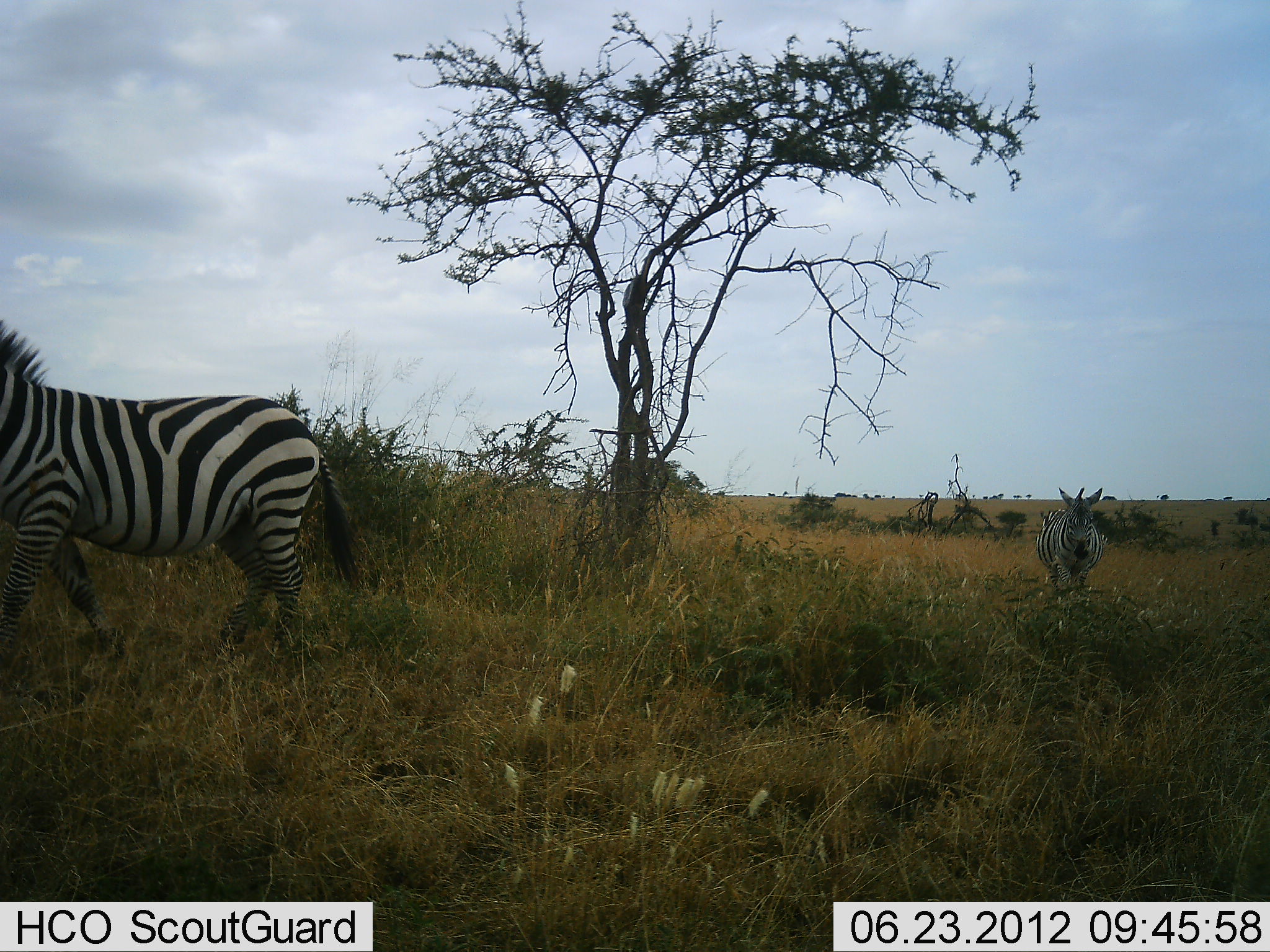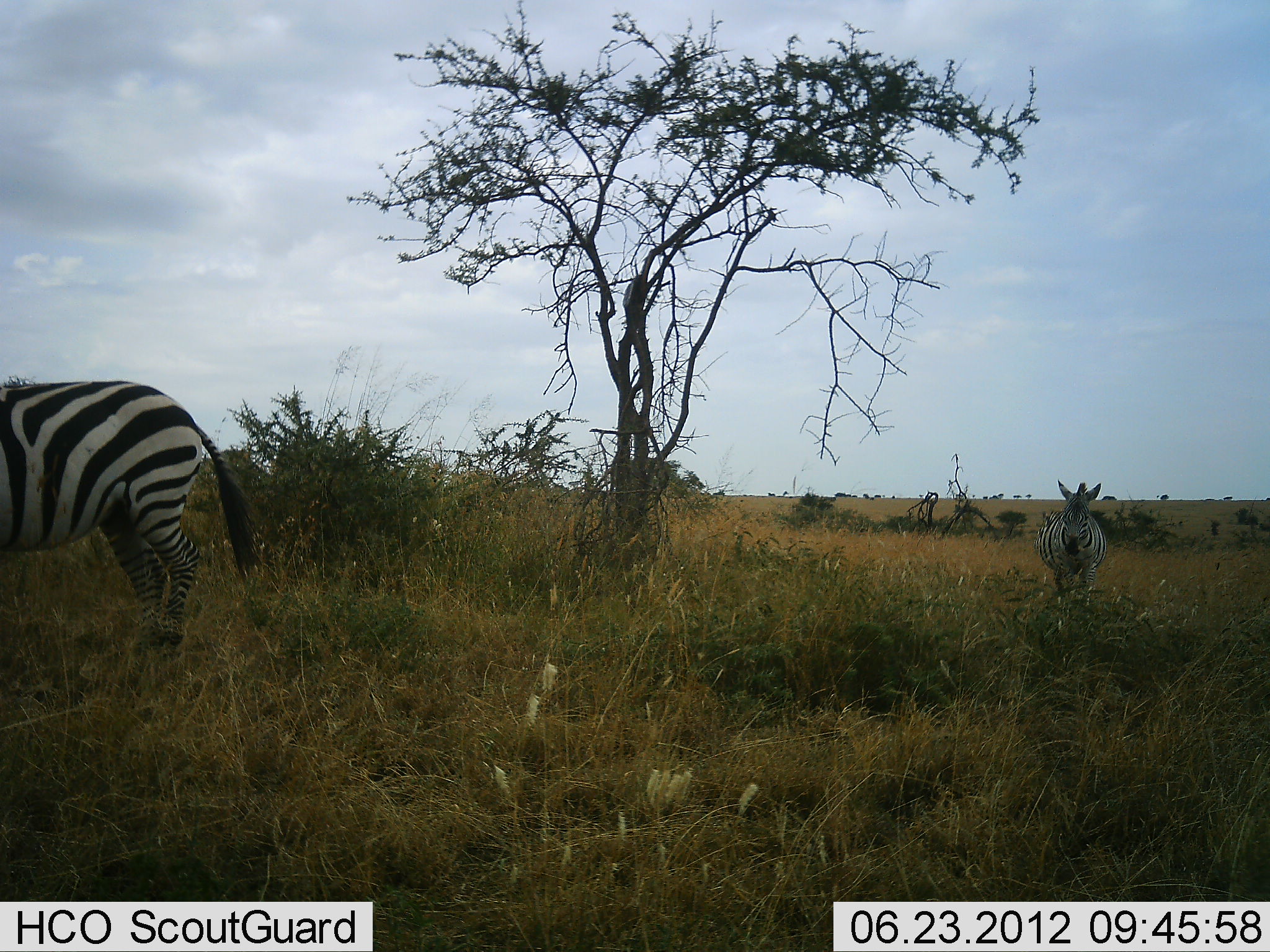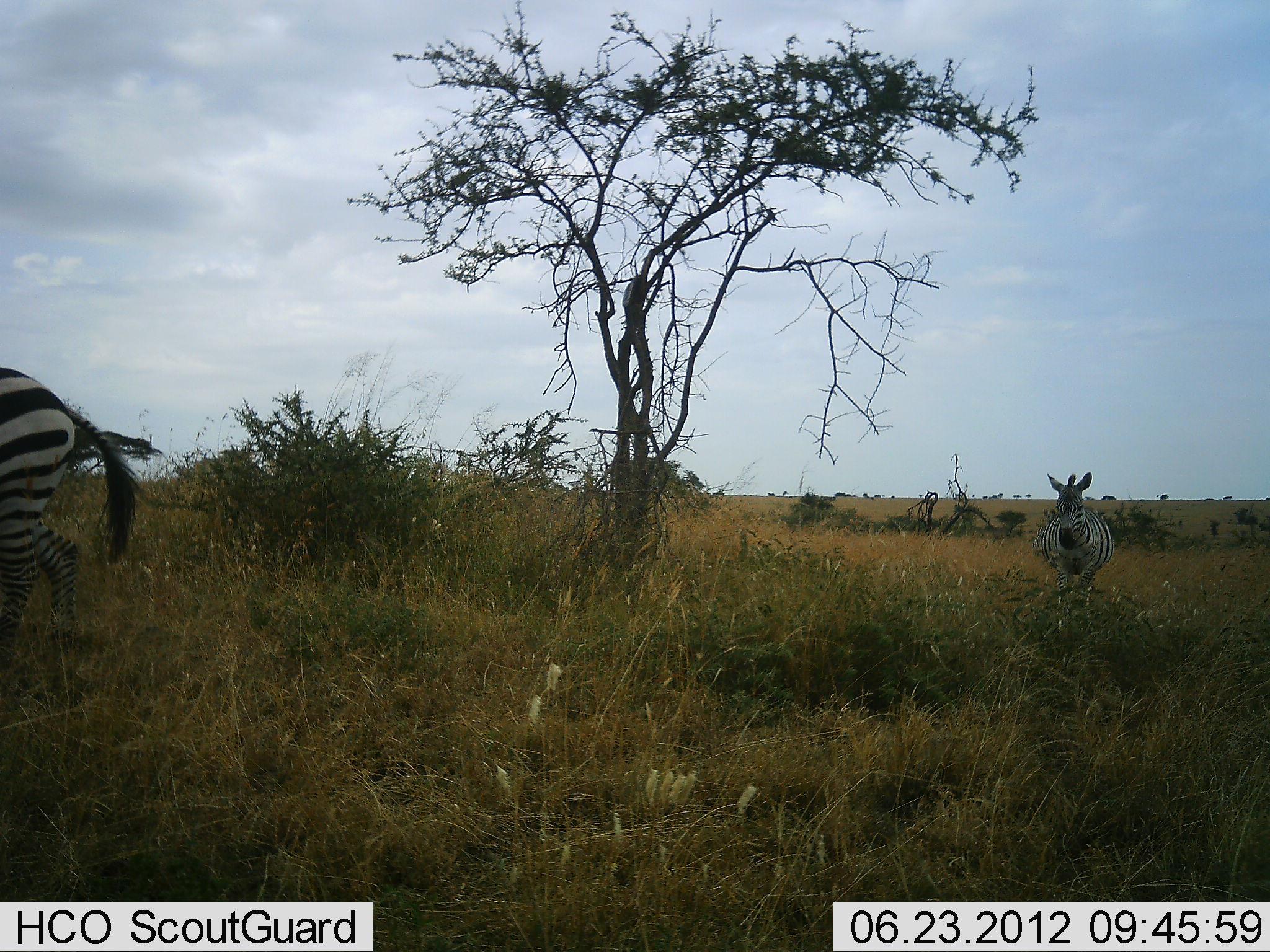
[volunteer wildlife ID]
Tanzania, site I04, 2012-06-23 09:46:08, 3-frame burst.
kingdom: Animalia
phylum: Chordata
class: Mammalia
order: Perissodactyla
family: Equidae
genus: Equus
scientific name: Equus quagga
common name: plains zebra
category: zebra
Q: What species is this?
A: Zebra (plains zebra) (Equus quagga).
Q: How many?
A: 2.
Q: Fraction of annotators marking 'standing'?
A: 40%.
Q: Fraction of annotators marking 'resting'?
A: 0%.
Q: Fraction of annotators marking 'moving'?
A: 60%.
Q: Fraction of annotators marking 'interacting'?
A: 0%.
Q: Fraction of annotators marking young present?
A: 0%.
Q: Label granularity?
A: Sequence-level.